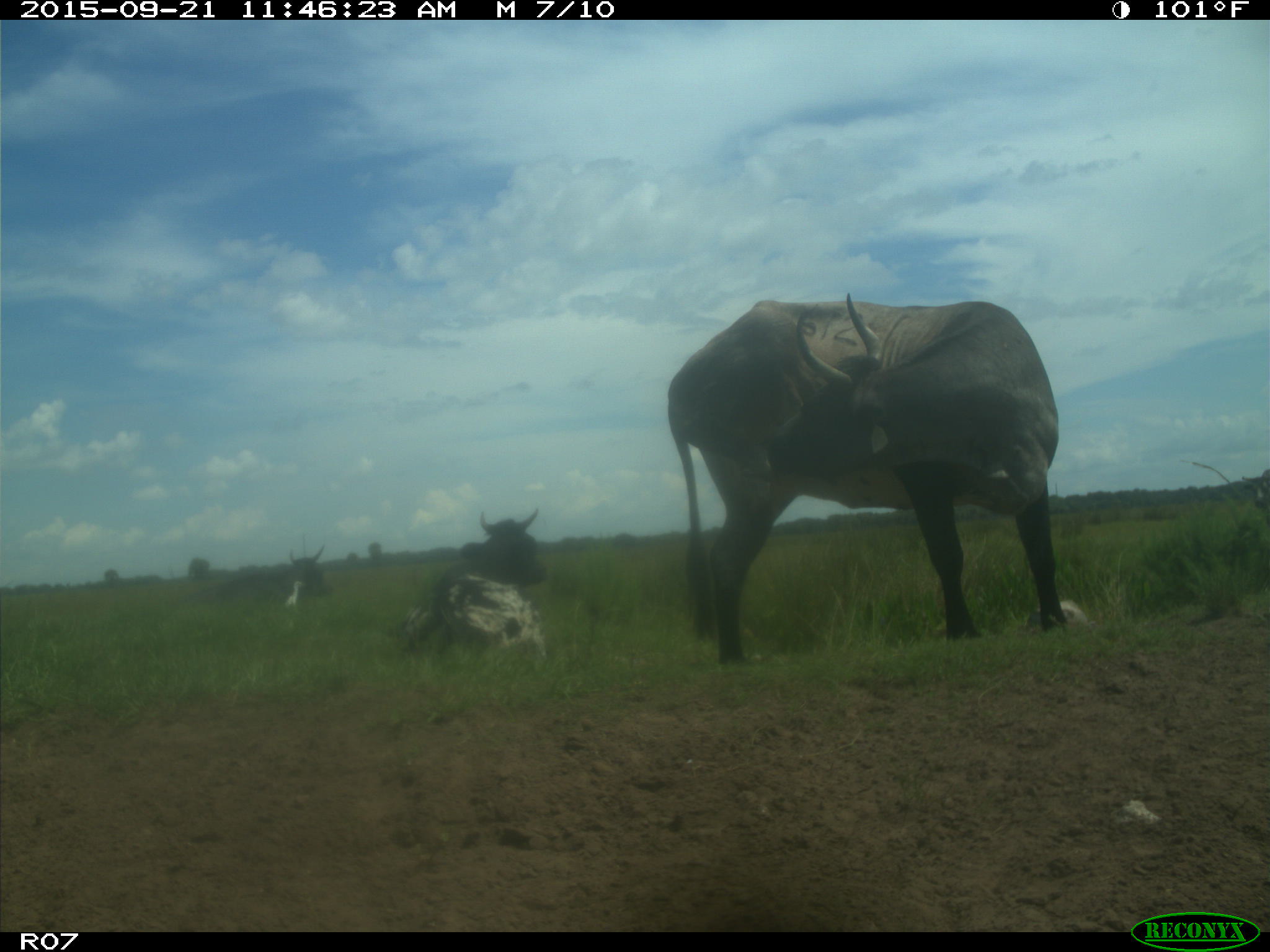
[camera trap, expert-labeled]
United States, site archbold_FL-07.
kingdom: Animalia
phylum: Chordata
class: Mammalia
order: Artiodactyla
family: Bovidae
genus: Bos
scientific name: Bos taurus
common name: domestic cow